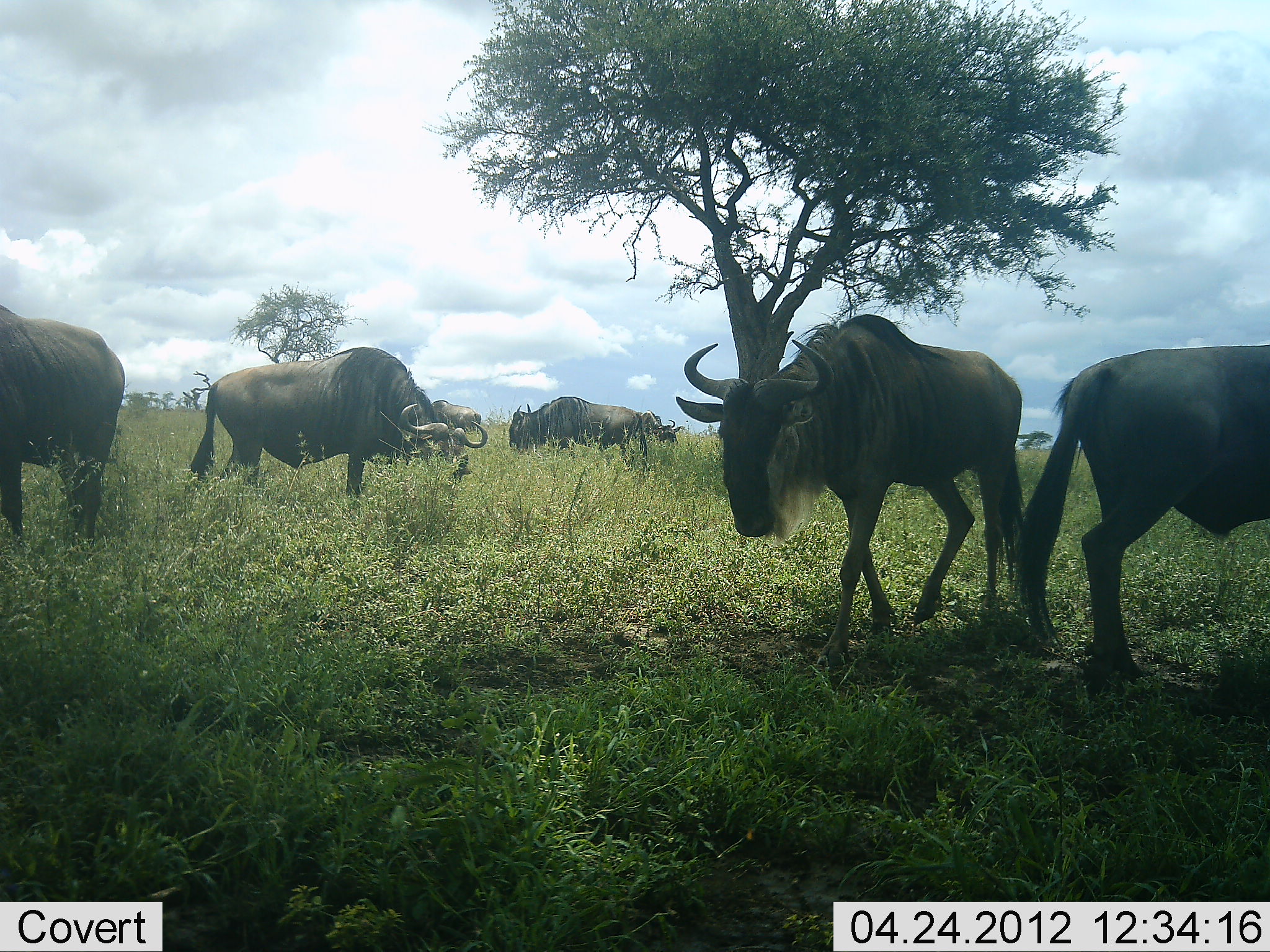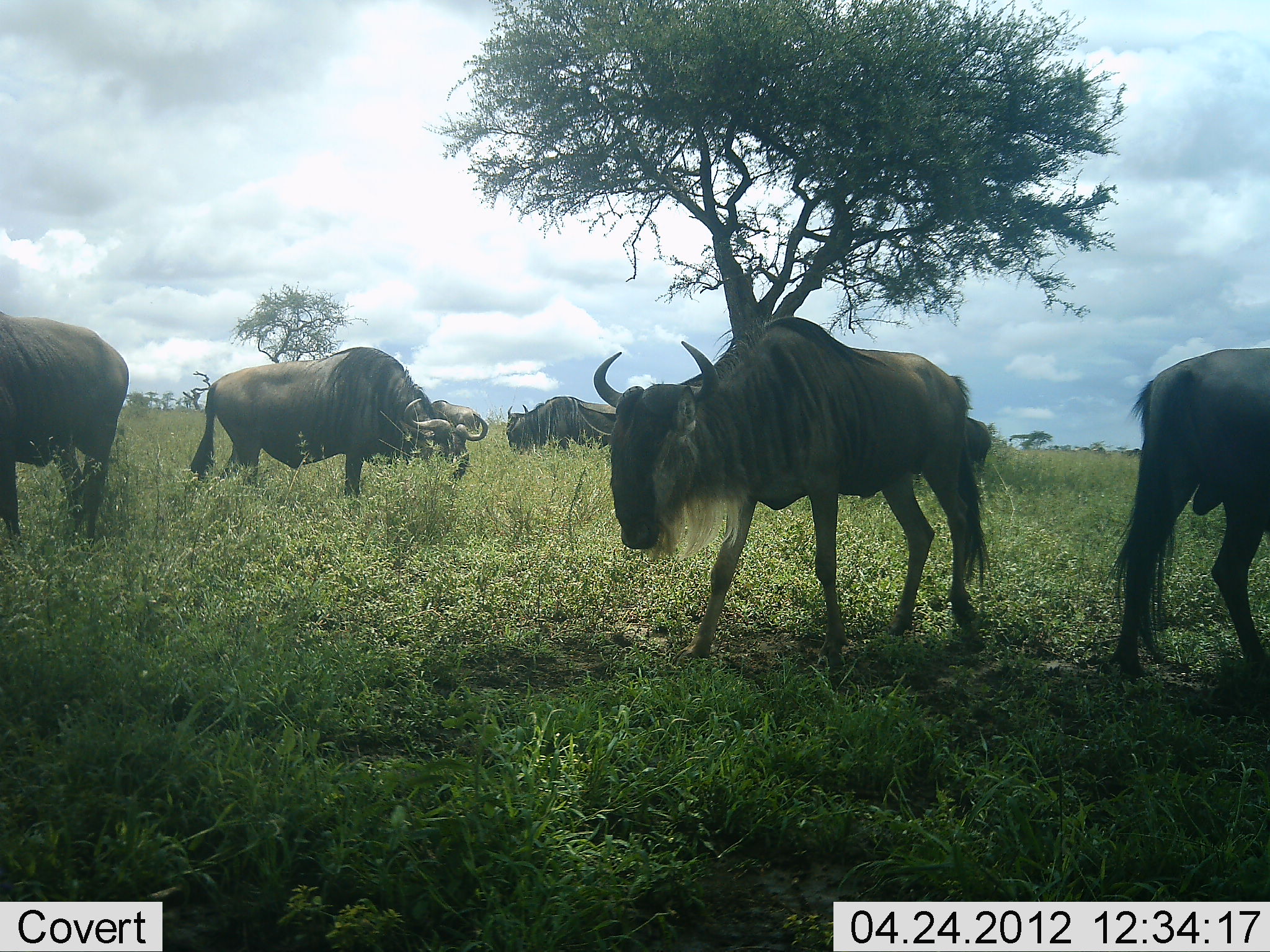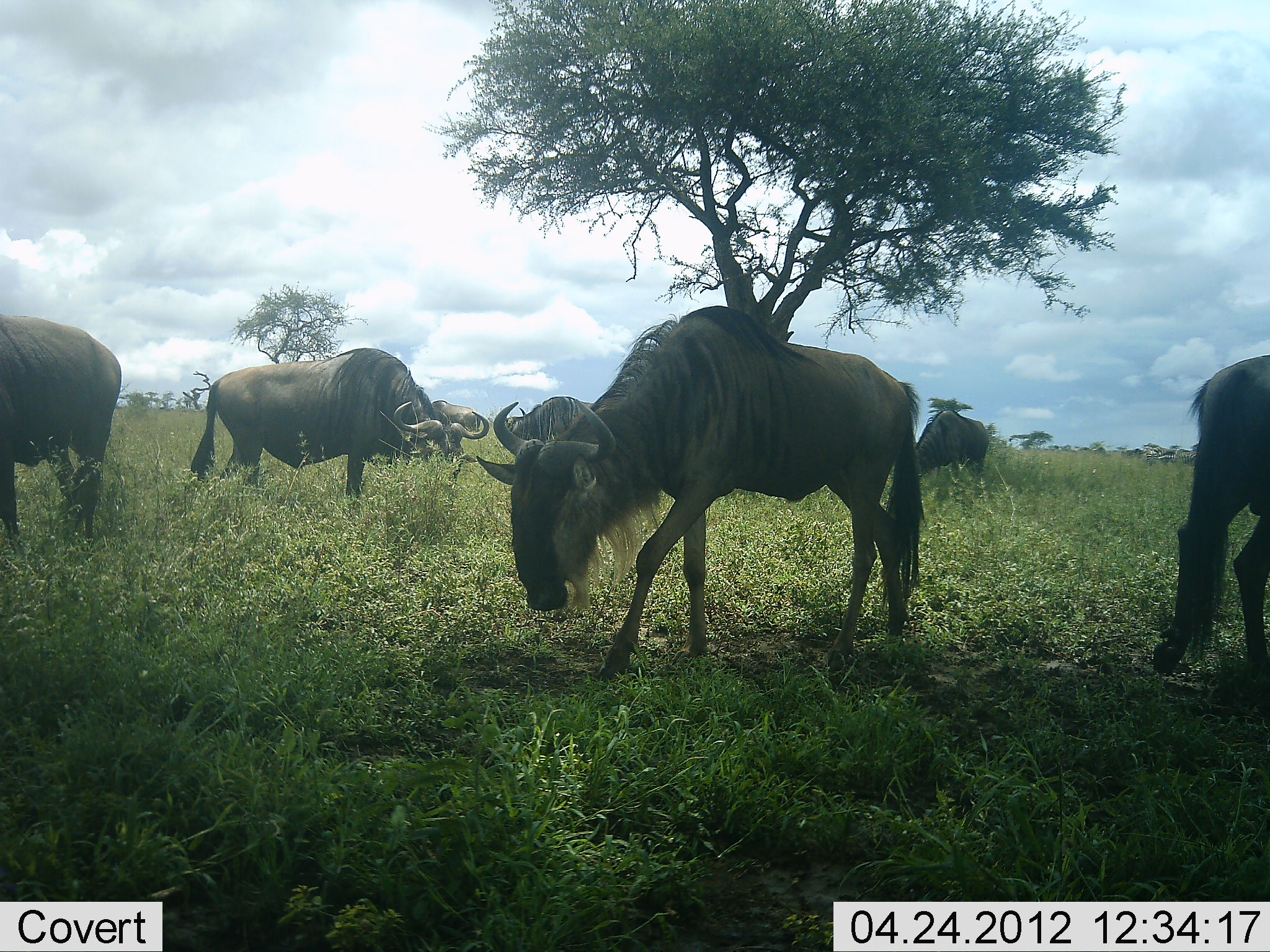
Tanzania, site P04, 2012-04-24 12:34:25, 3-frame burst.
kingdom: Animalia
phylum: Chordata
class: Mammalia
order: Artiodactyla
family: Bovidae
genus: Connochaetes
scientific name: Connochaetes taurinus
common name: blue wildebeest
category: wildebeest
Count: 7.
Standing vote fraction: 62%.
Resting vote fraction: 0%.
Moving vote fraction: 50%.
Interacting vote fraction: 0%.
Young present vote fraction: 0%.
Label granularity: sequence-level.